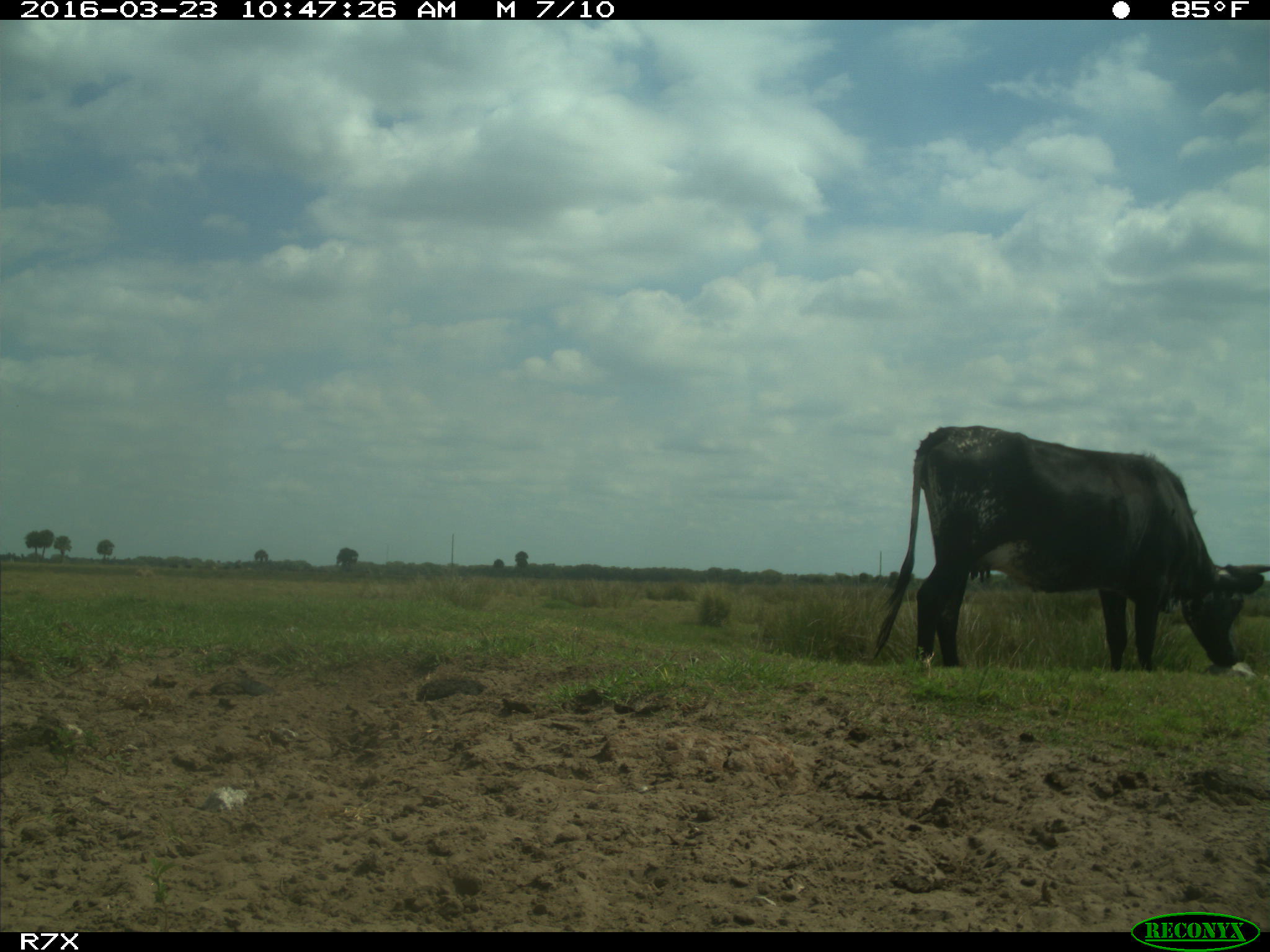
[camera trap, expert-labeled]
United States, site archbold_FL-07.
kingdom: Animalia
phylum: Chordata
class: Mammalia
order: Artiodactyla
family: Bovidae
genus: Bos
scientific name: Bos taurus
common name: domestic cow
Bos taurus (domestic cow).